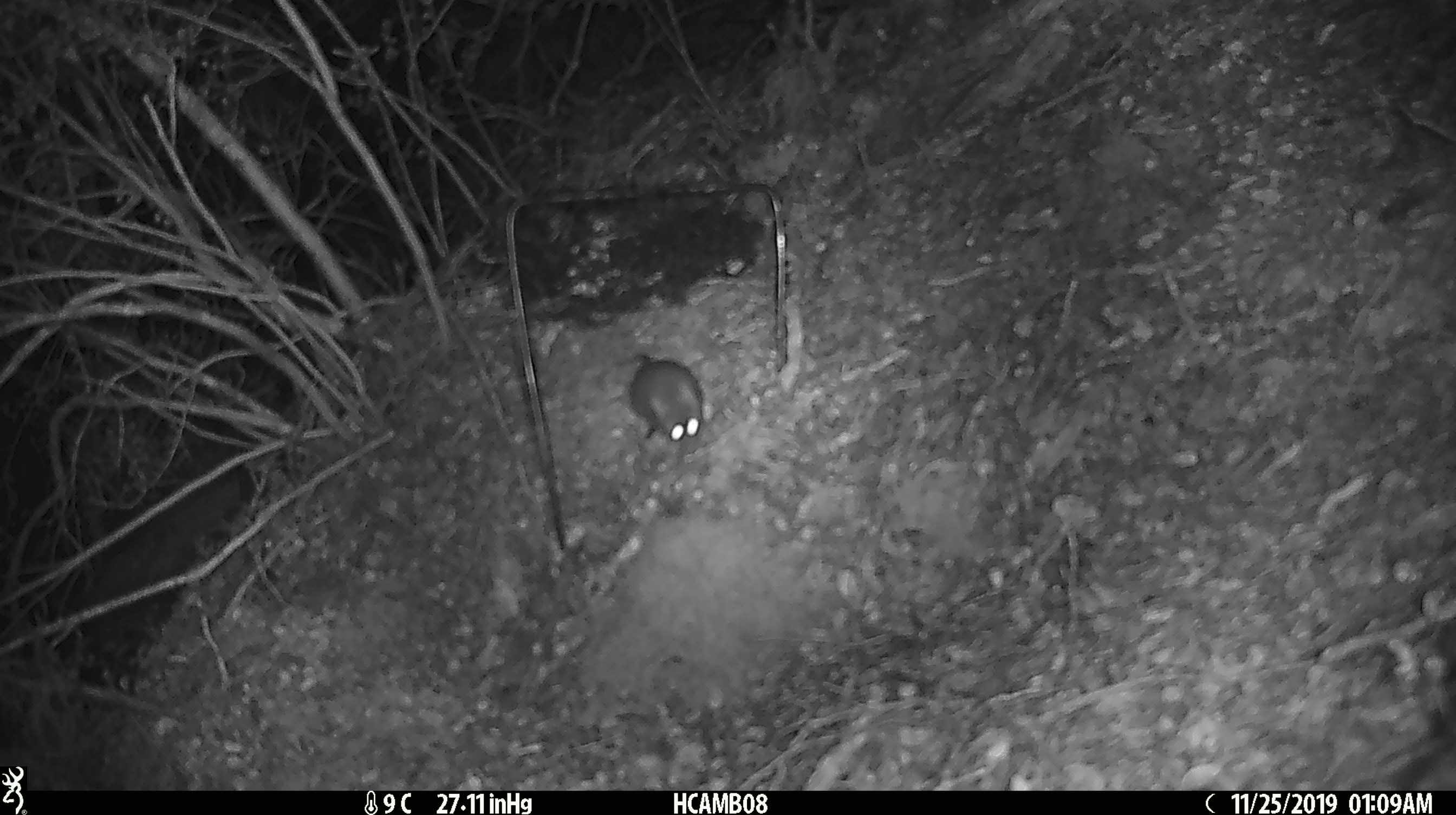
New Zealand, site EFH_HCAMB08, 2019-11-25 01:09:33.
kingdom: Animalia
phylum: Chordata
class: Mammalia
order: Rodentia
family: Muridae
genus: Mus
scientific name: Mus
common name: mouse